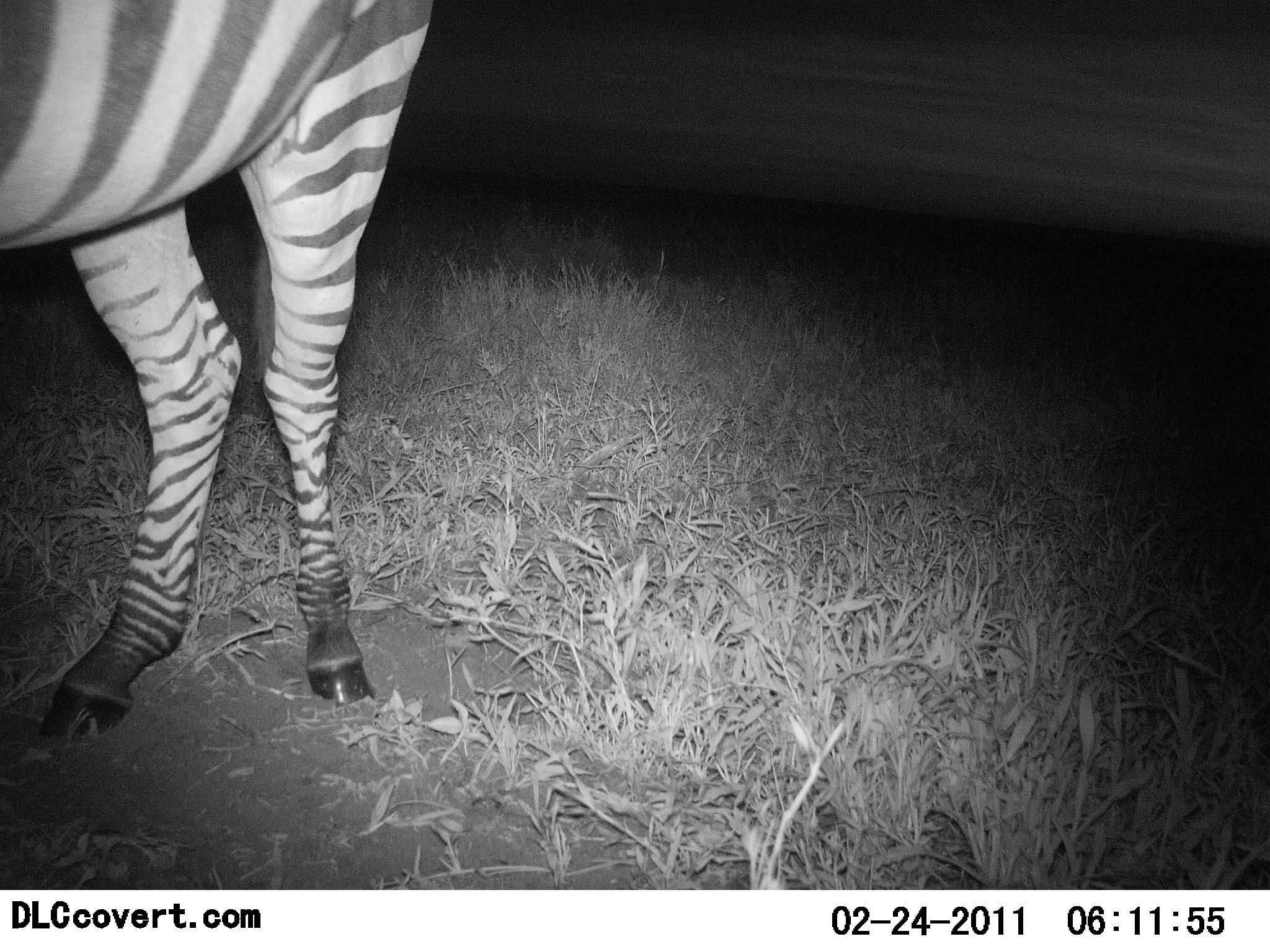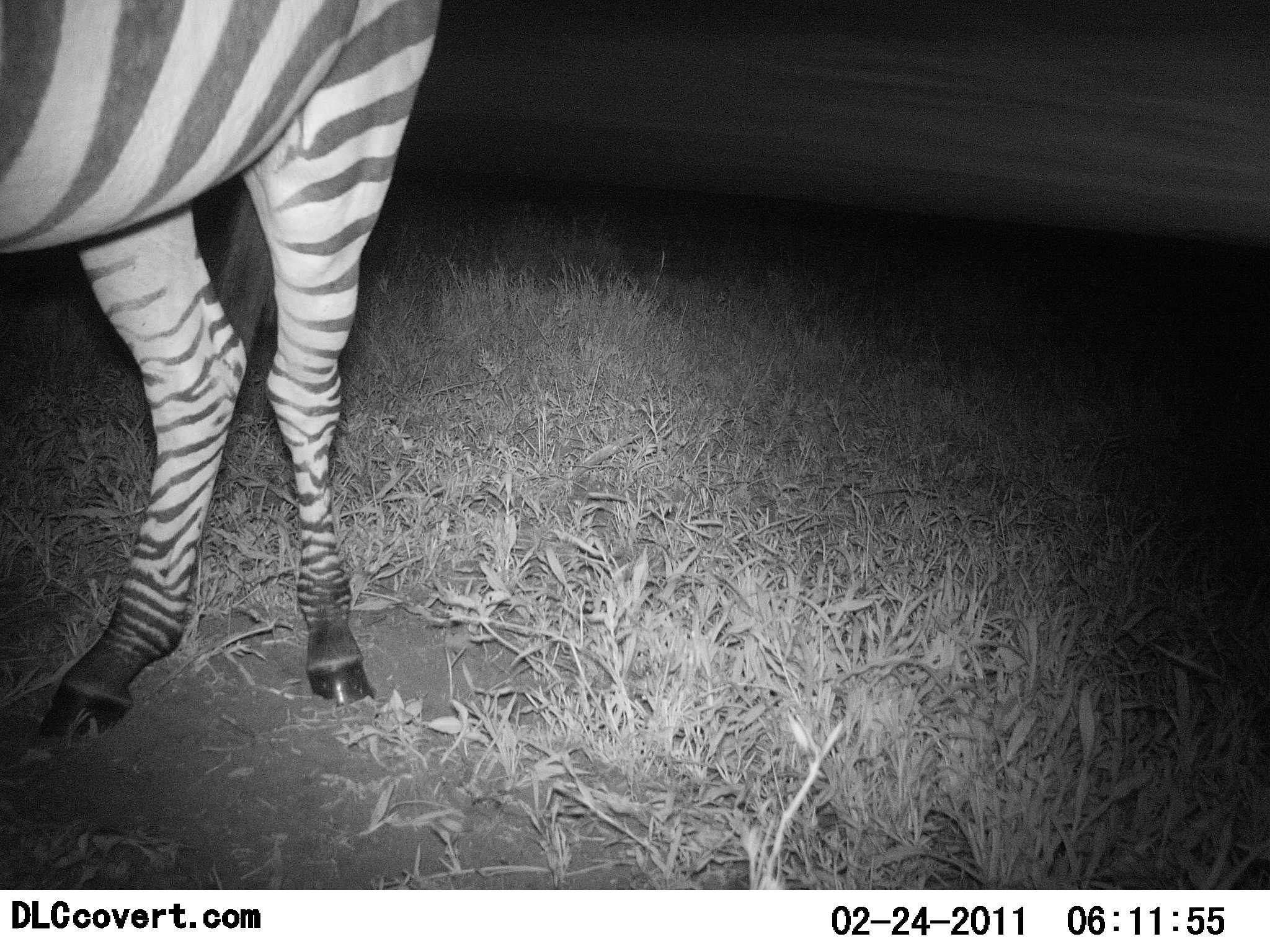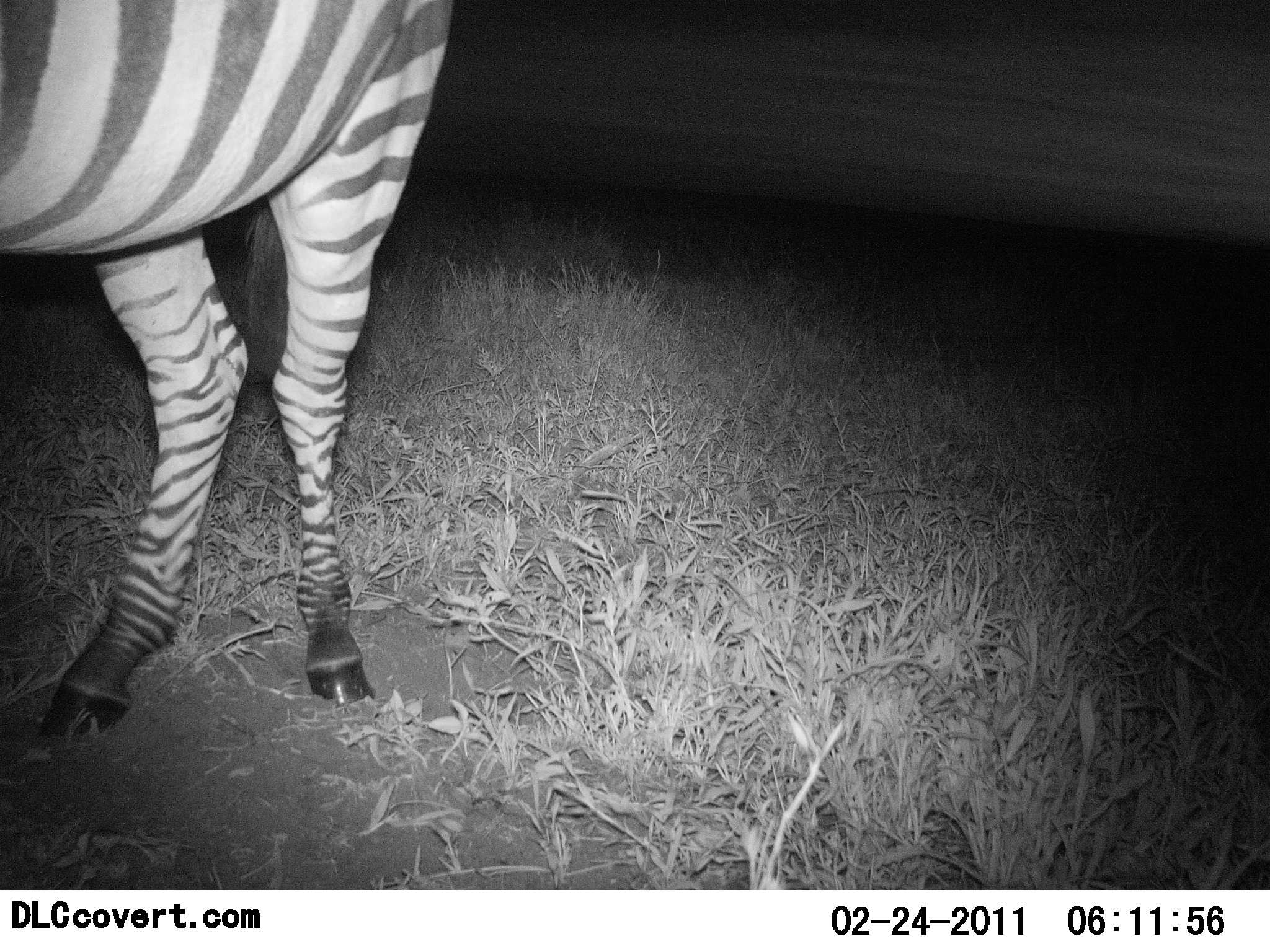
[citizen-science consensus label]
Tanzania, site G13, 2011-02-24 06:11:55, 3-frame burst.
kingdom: Animalia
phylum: Chordata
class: Mammalia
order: Perissodactyla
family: Equidae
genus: Equus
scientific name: Equus quagga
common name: plains zebra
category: zebra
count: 1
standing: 100%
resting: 0%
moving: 0%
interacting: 0%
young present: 0%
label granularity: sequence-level